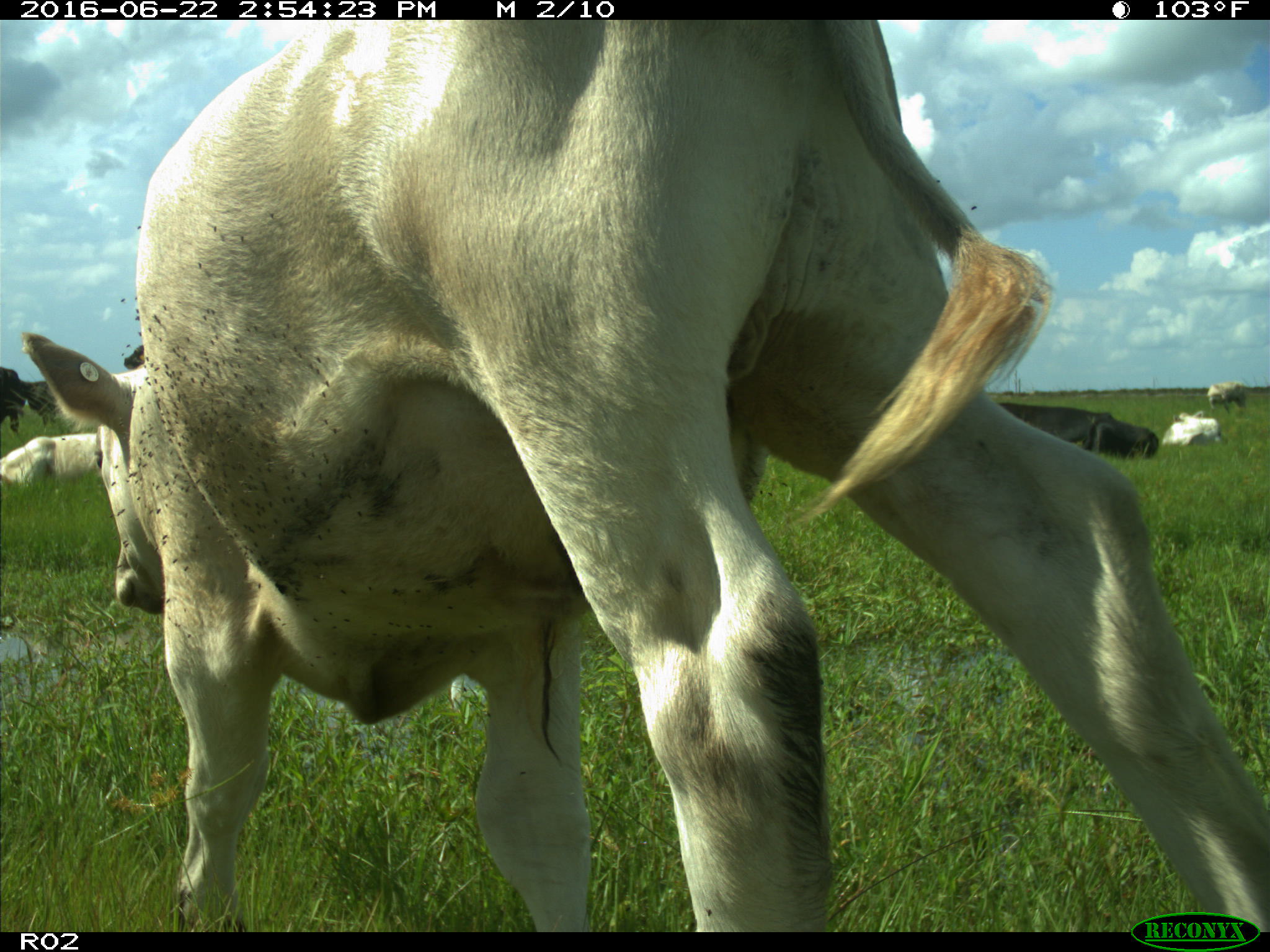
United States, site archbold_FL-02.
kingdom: Animalia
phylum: Chordata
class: Mammalia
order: Artiodactyla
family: Bovidae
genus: Bos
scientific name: Bos taurus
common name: domestic cow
Bos taurus (domestic cow).